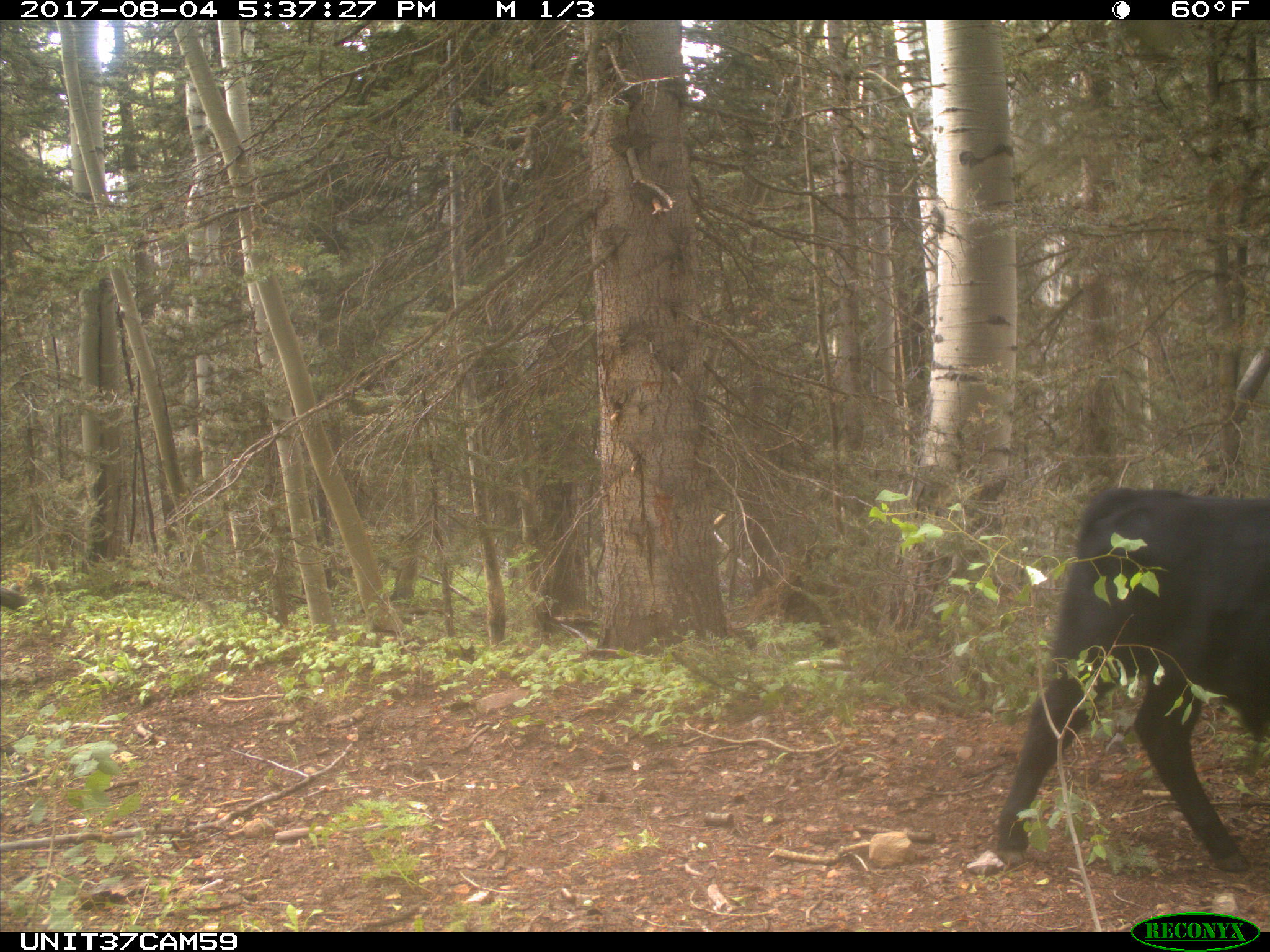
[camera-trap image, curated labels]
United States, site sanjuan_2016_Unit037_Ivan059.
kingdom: Animalia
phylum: Chordata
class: Mammalia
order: Artiodactyla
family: Bovidae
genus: Bos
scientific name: Bos taurus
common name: domestic cow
Bos taurus (domestic cow).